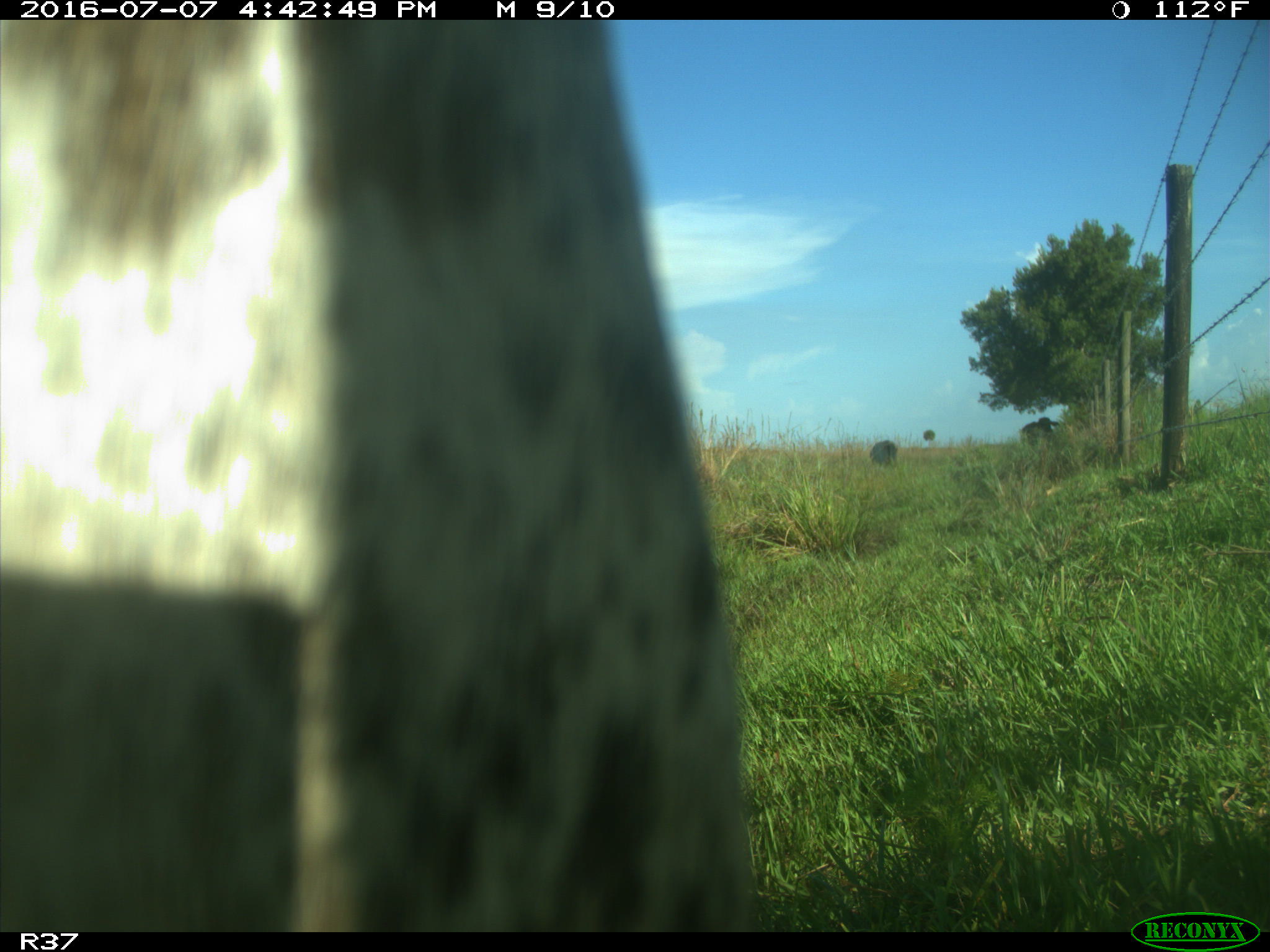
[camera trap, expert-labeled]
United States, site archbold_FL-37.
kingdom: Animalia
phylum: Chordata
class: Mammalia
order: Artiodactyla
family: Bovidae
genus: Bos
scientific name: Bos taurus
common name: domestic cow